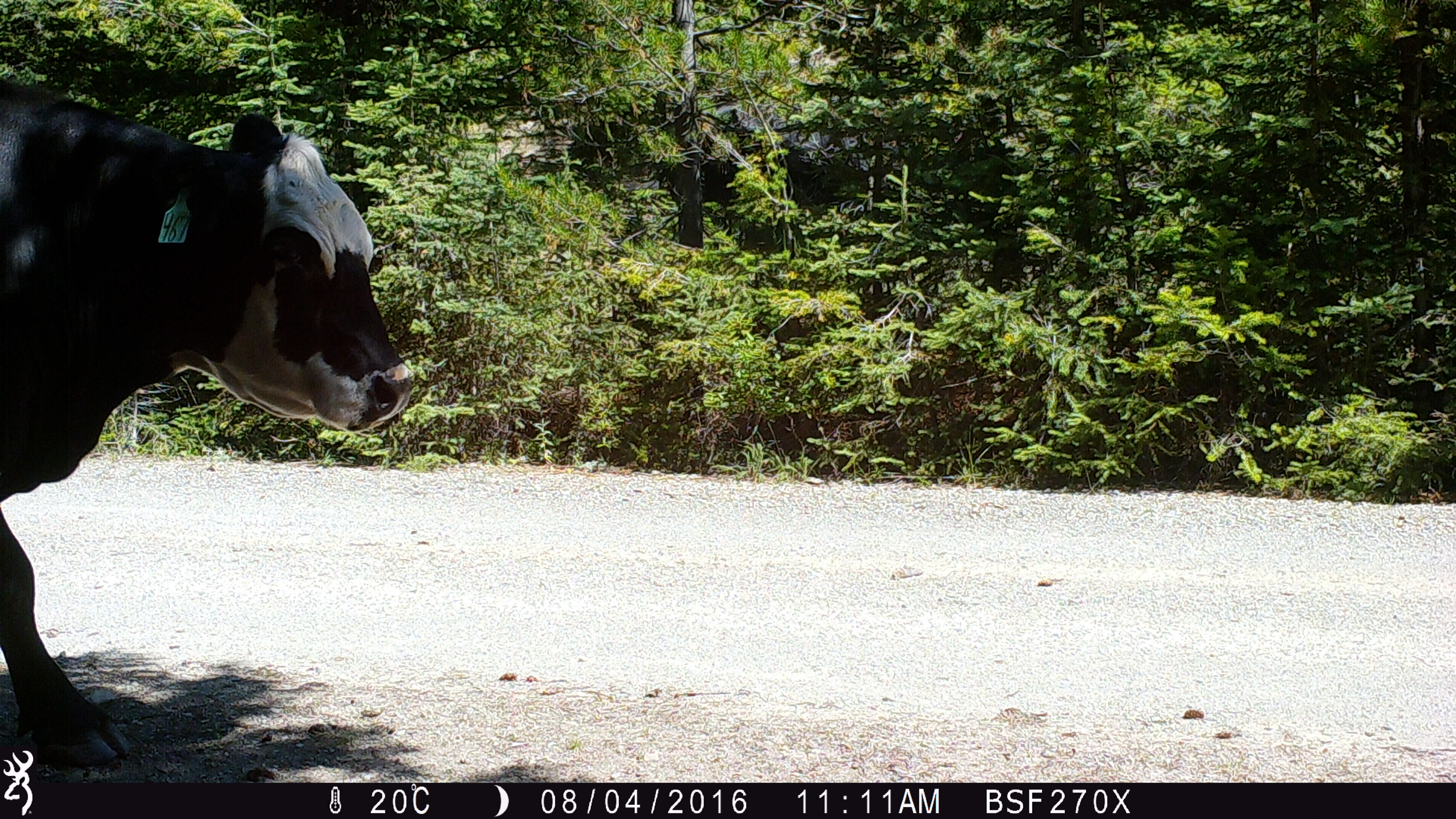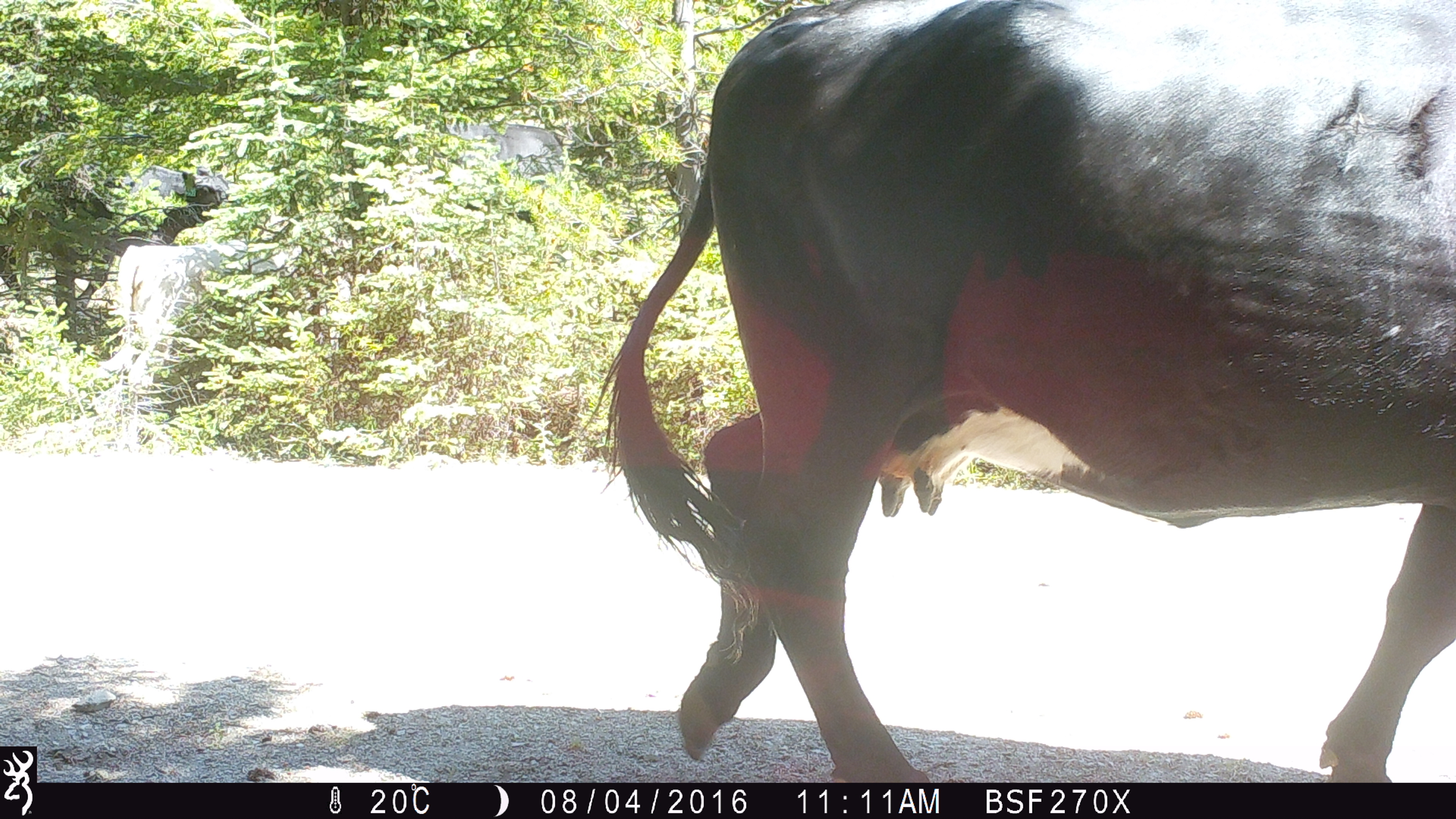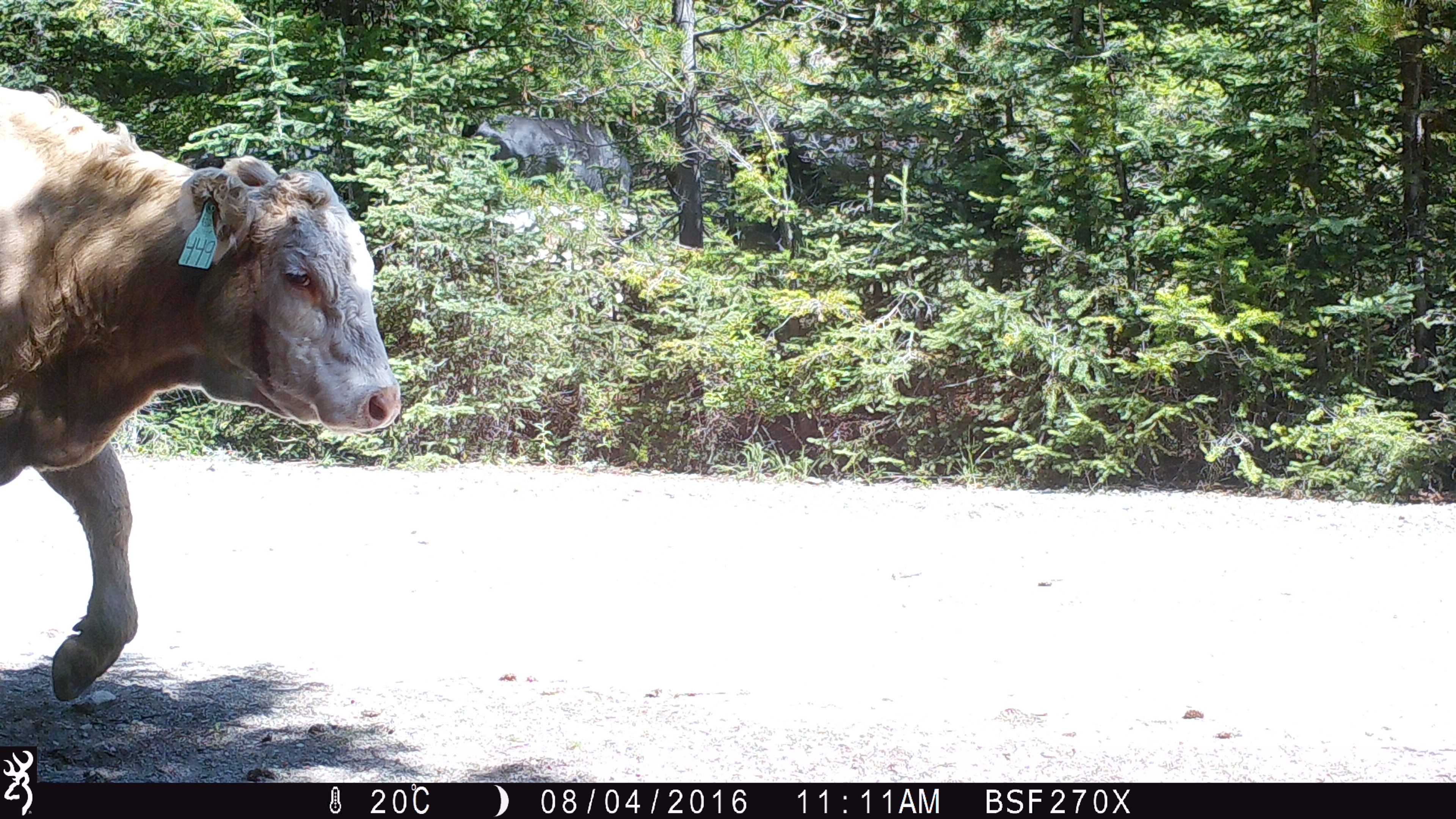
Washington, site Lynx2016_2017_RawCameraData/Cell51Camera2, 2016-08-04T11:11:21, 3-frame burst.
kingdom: Animalia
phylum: Chordata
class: Mammalia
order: Artiodactyla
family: Bovidae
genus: Bos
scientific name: Bos taurus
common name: domestic cattle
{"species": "domestic cattle (Bos taurus)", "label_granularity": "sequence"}